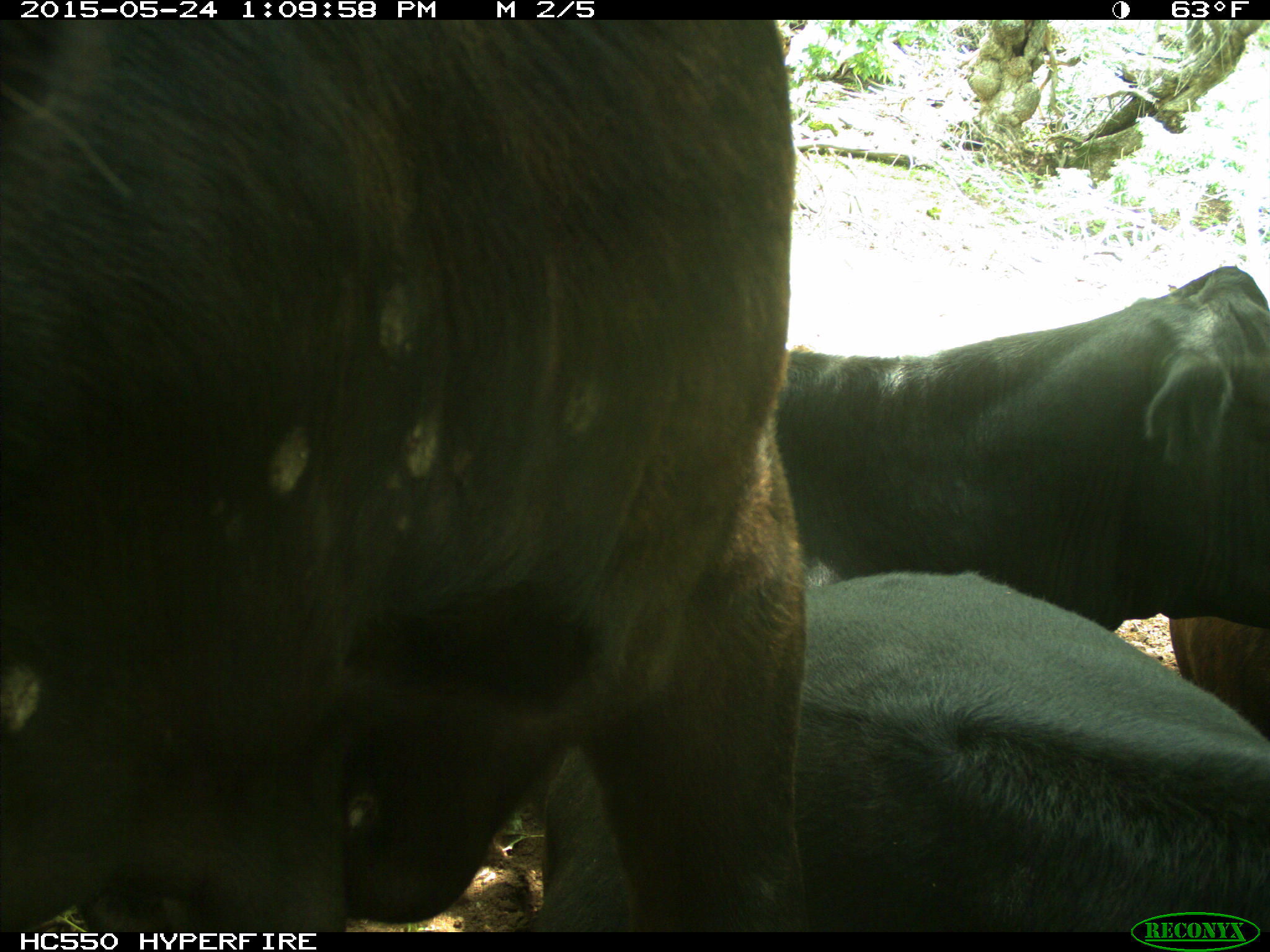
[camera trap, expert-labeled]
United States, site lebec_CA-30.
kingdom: Animalia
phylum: Chordata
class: Mammalia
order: Artiodactyla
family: Bovidae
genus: Bos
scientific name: Bos taurus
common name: domestic cow